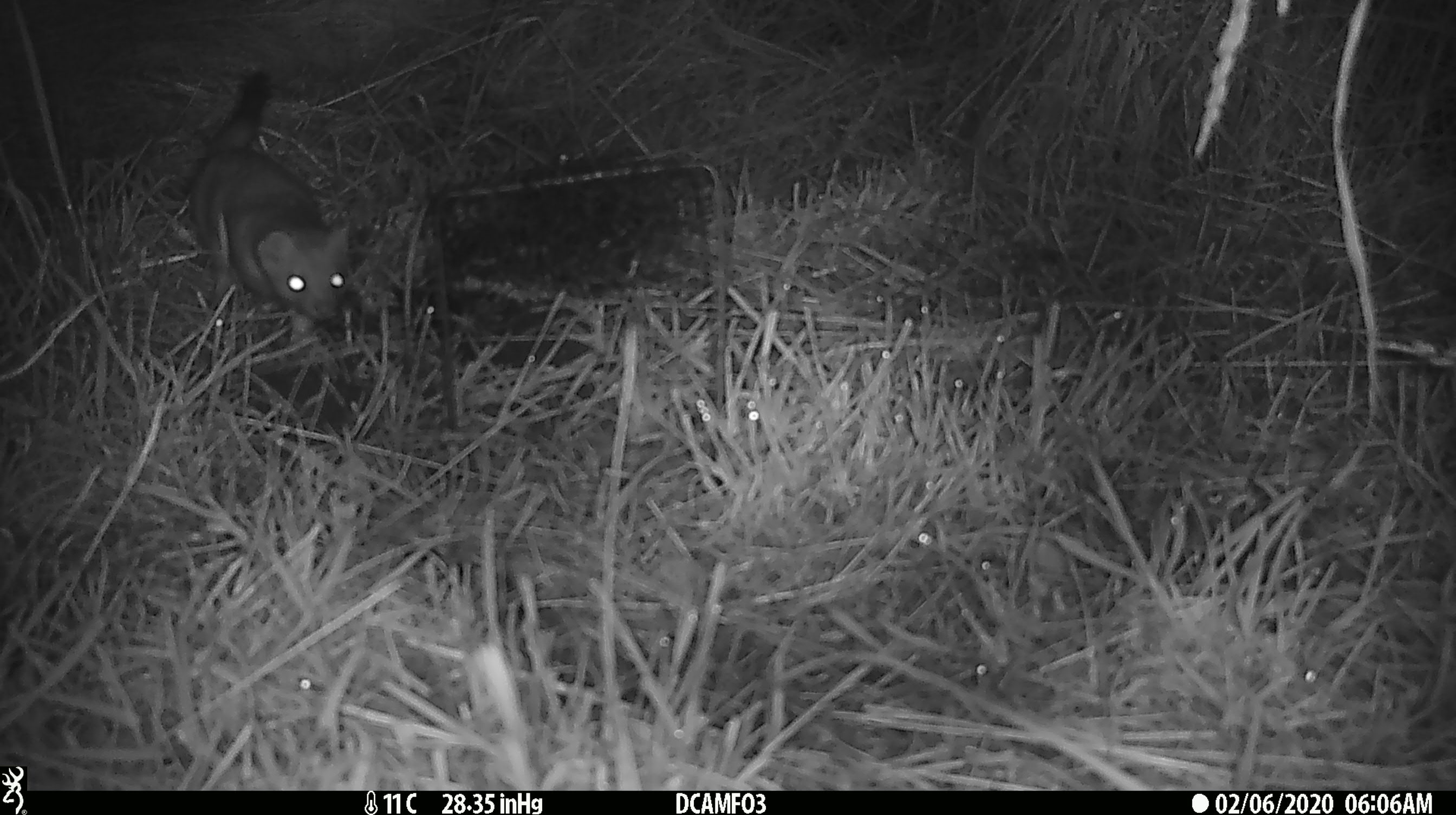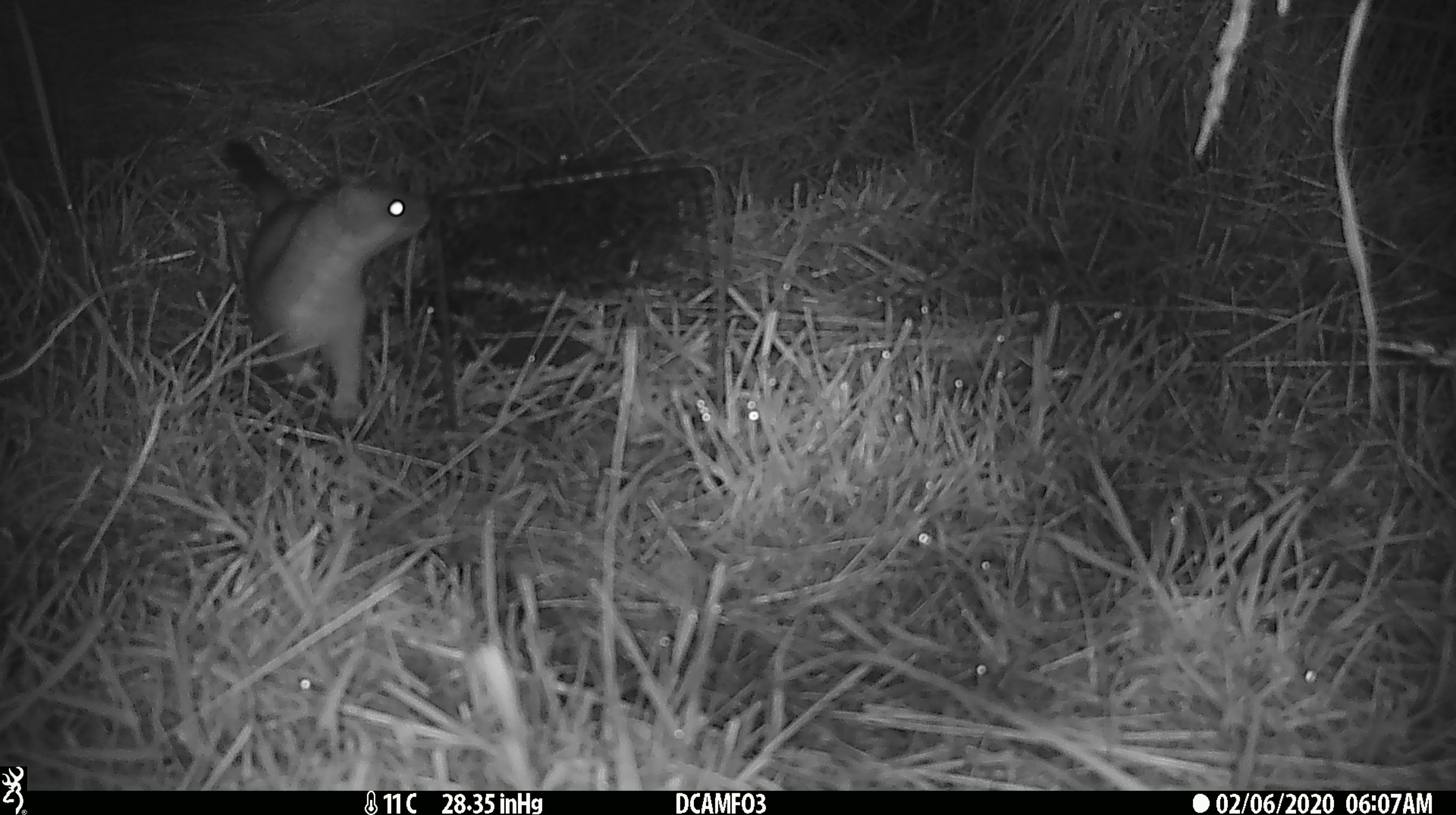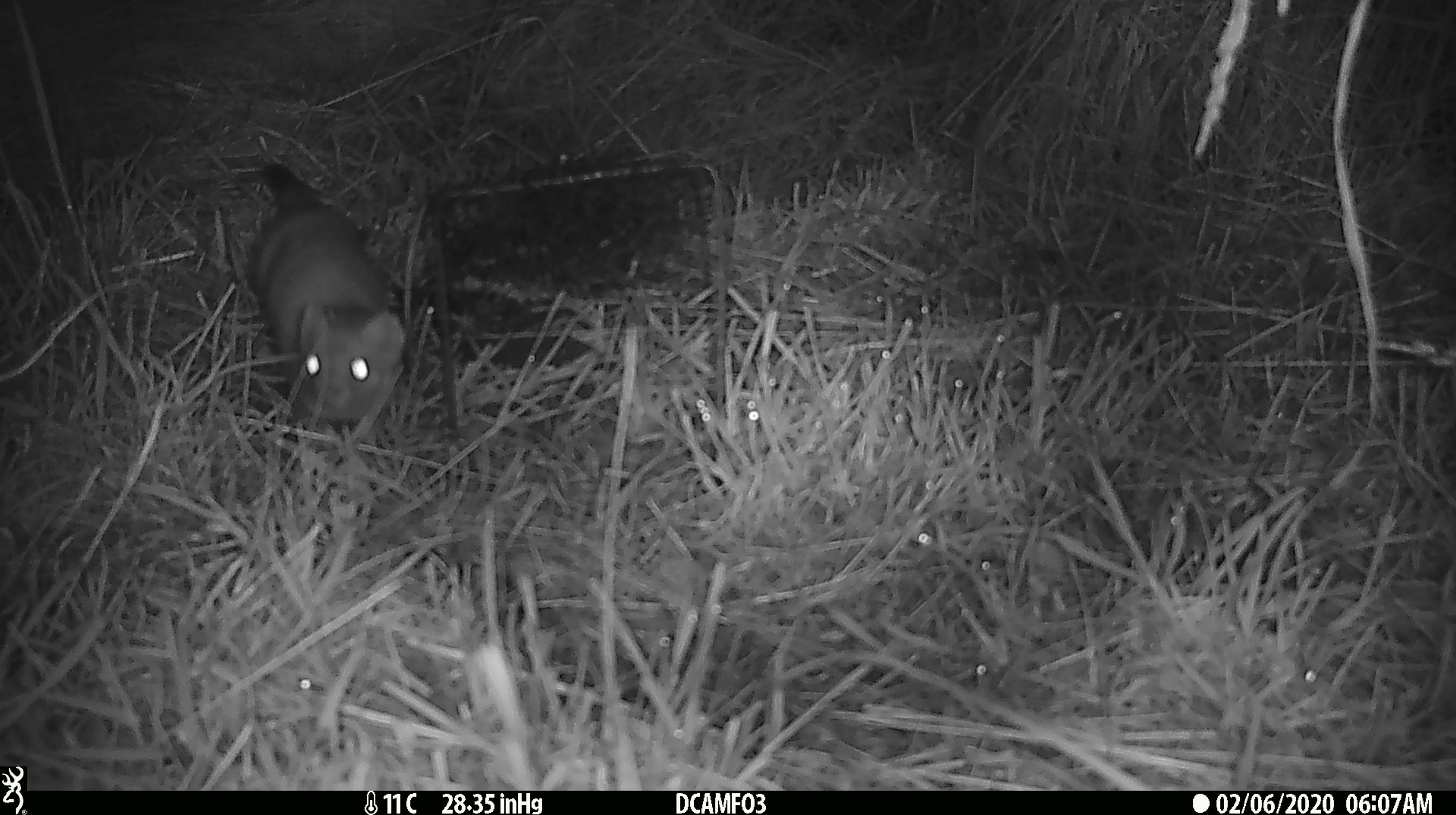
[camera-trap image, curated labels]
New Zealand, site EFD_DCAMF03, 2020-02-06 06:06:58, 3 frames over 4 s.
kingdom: Animalia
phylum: Chordata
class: Mammalia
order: Carnivora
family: Mustelidae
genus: Mustela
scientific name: Mustela erminea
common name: stoat